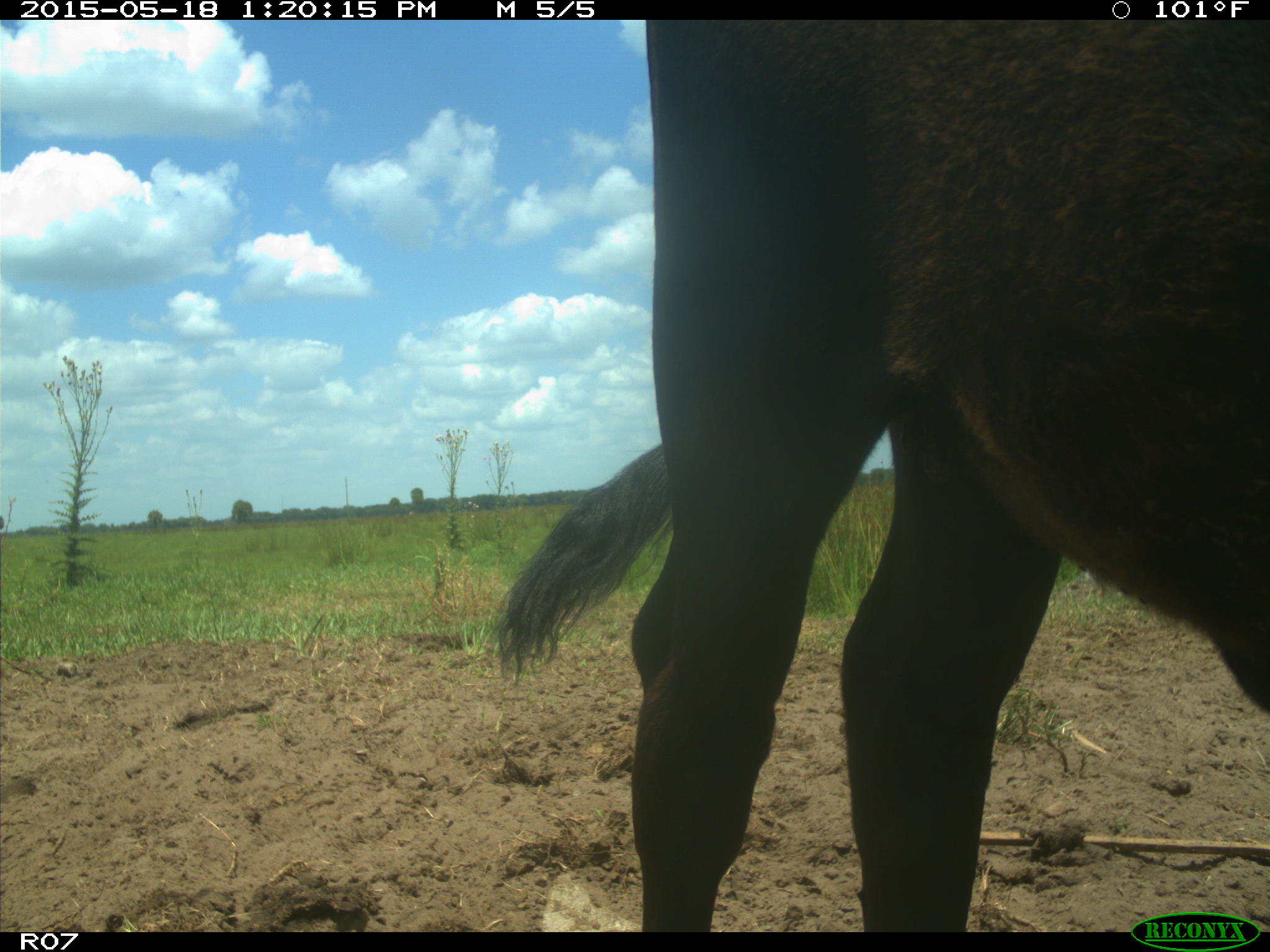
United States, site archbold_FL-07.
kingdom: Animalia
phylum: Chordata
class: Mammalia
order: Artiodactyla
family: Bovidae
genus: Bos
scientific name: Bos taurus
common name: domestic cow